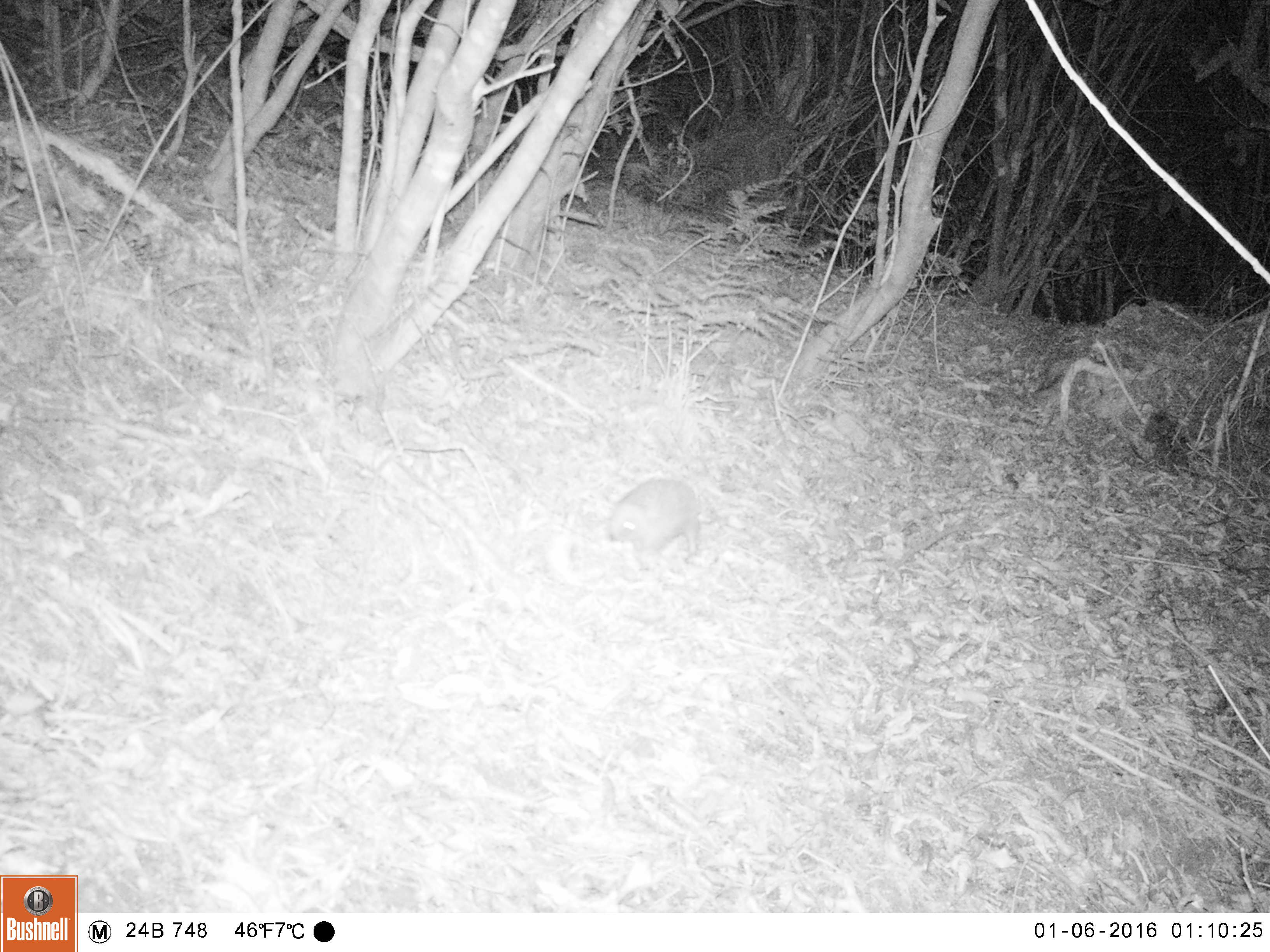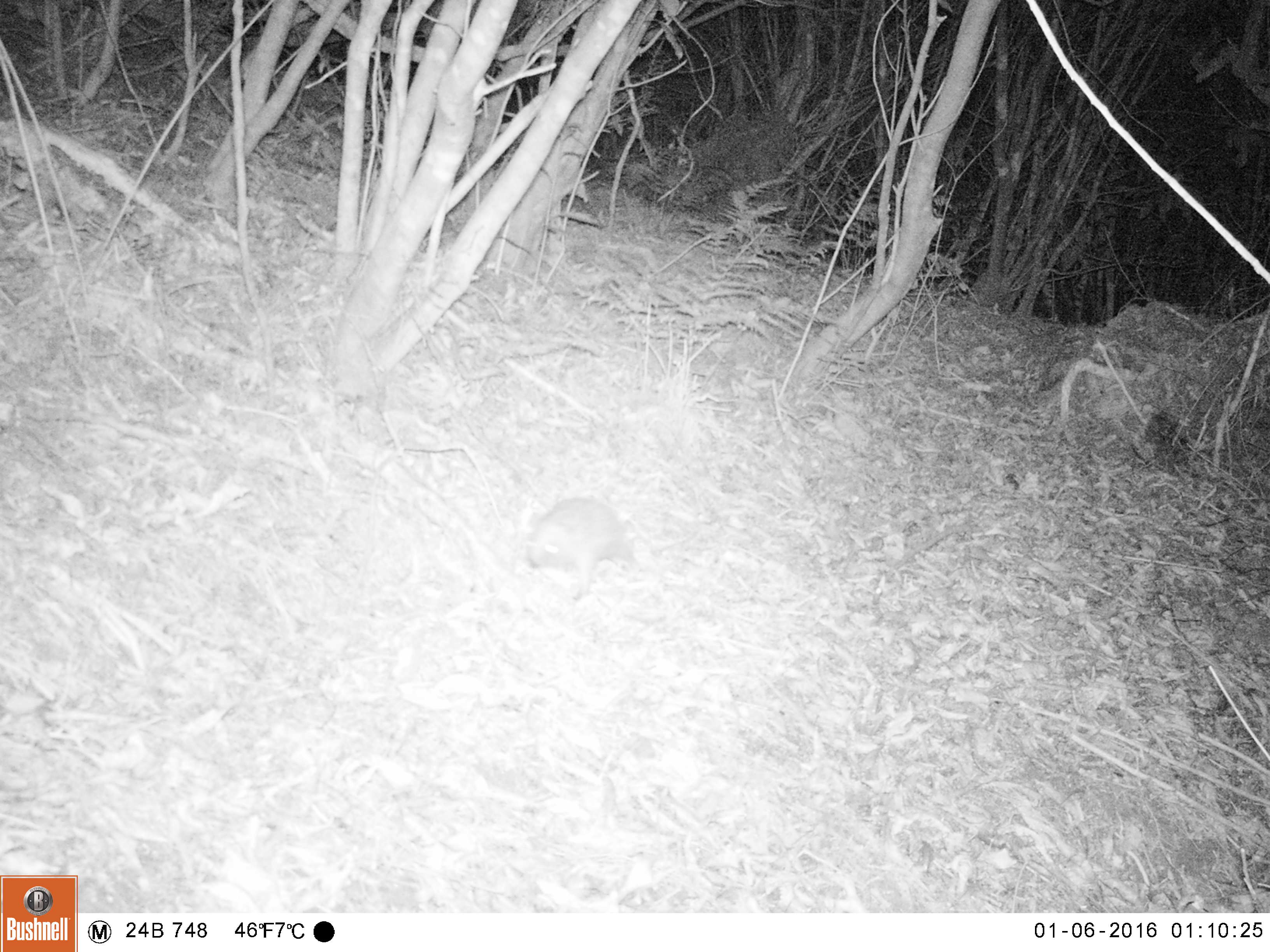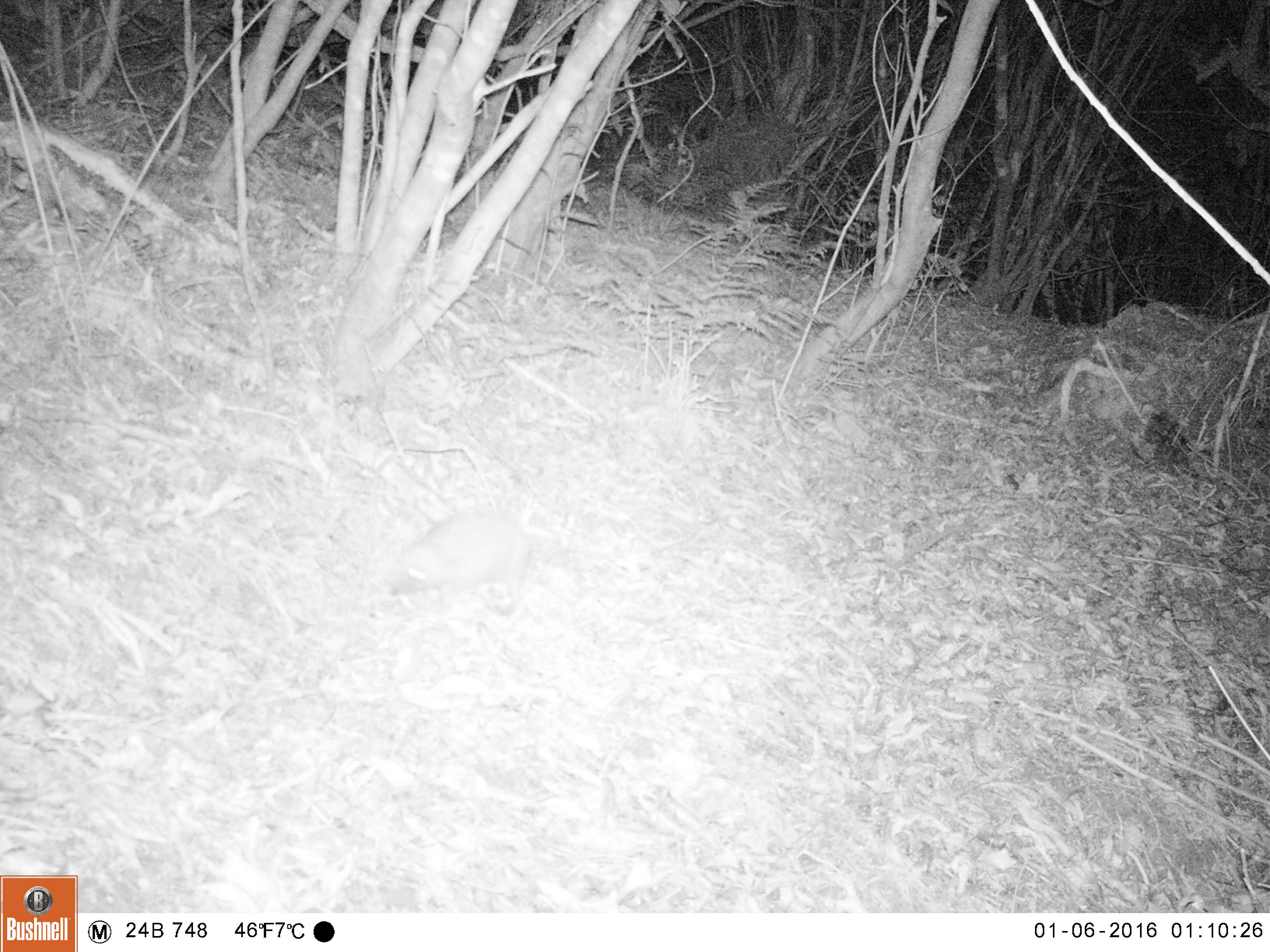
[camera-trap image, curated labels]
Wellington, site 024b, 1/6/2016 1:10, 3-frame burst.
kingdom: Animalia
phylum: Chordata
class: Mammalia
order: Eulipotyphla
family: Erinaceidae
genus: Erinaceus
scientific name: Erinaceus europaeus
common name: hedgehog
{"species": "hedgehog (Erinaceus europaeus)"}